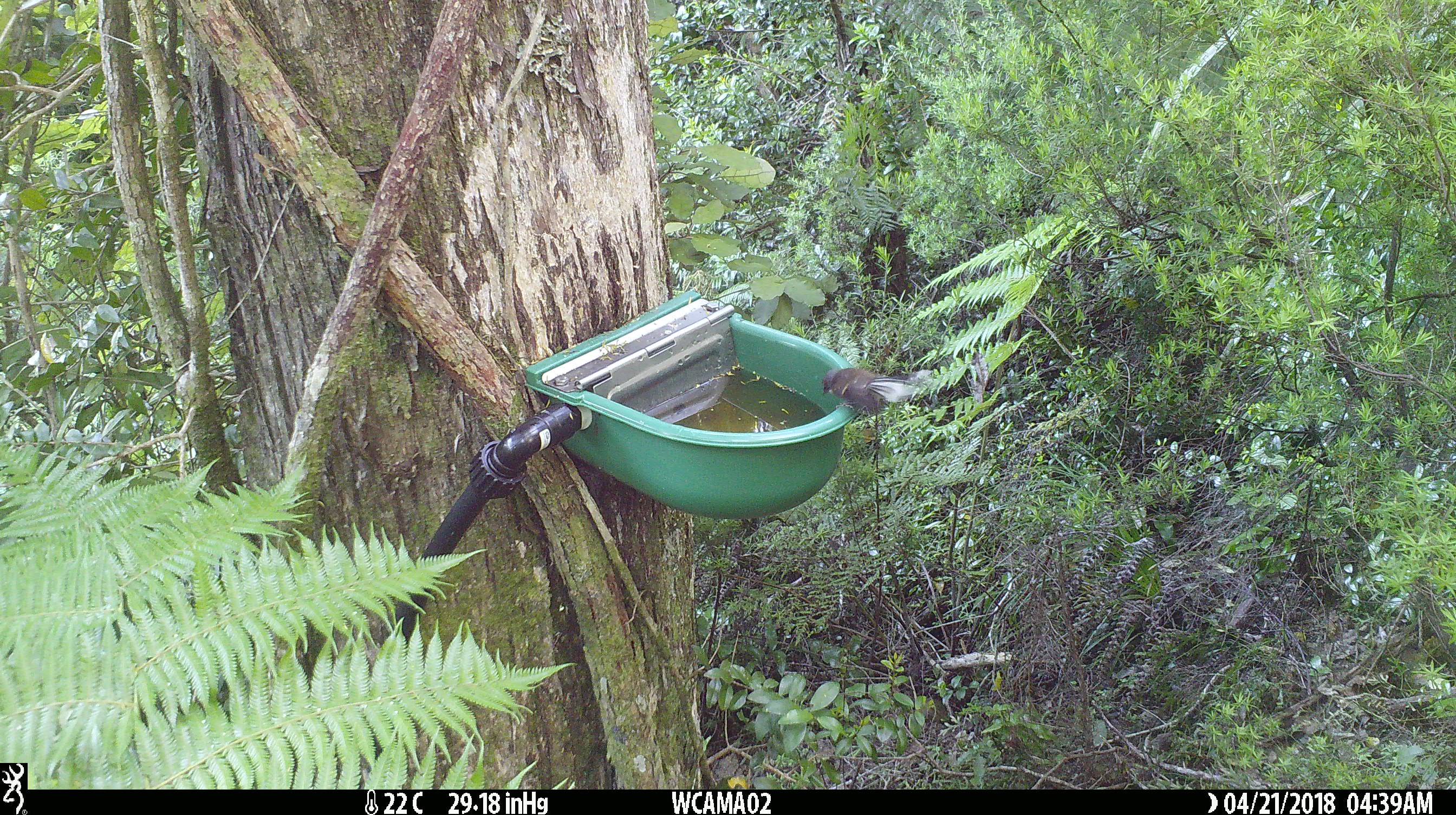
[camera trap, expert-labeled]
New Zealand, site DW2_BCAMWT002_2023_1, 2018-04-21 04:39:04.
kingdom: Animalia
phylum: Chordata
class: Aves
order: Passeriformes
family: Rhipiduridae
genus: Rhipidura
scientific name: Rhipidura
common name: fantails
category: fantail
Fantail (fantails) (Rhipidura).